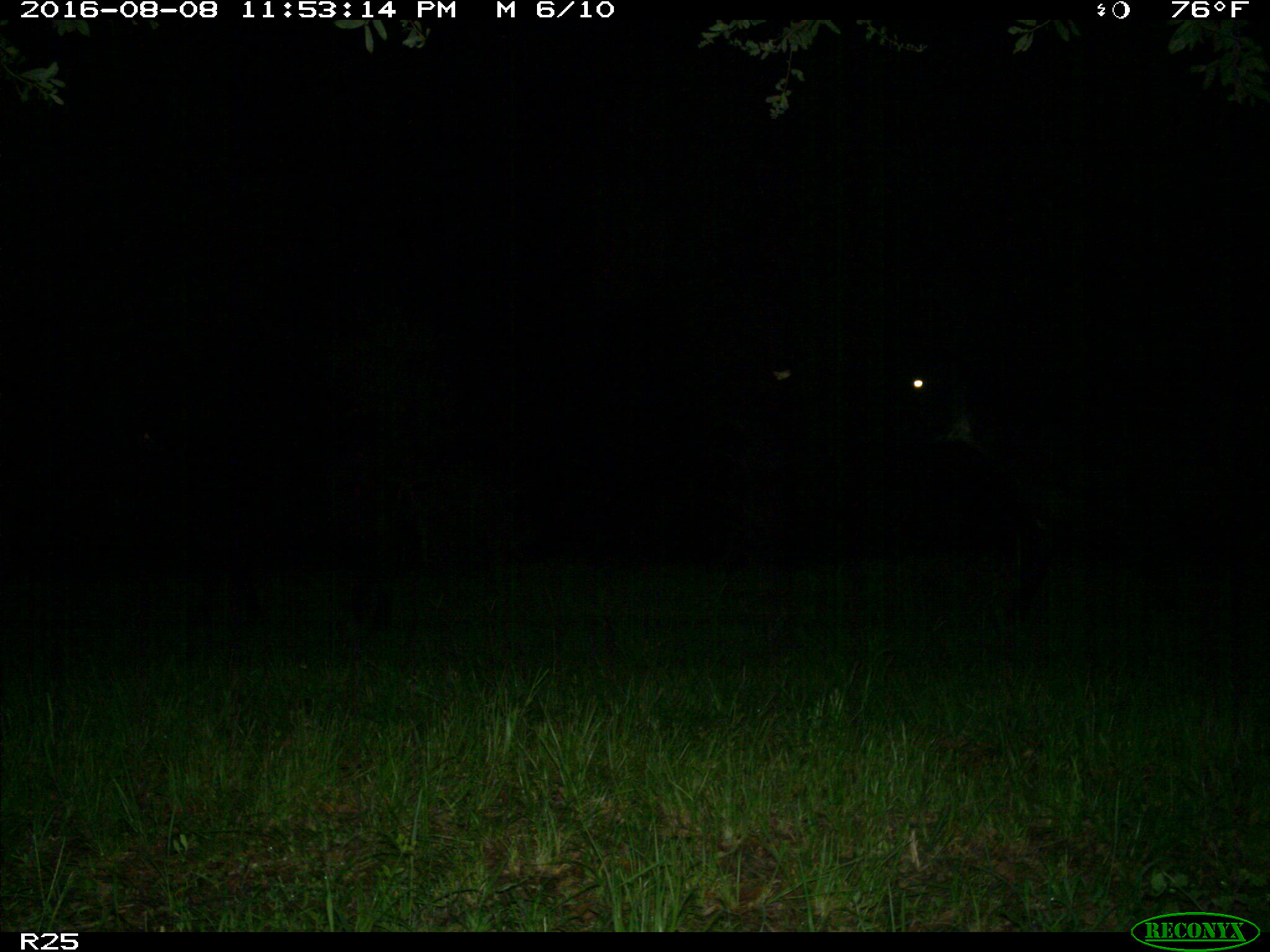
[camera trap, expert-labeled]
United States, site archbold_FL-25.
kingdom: Animalia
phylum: Chordata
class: Mammalia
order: Artiodactyla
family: Bovidae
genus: Bos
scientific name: Bos taurus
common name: domestic cow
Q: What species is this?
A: Bos taurus (domestic cow).